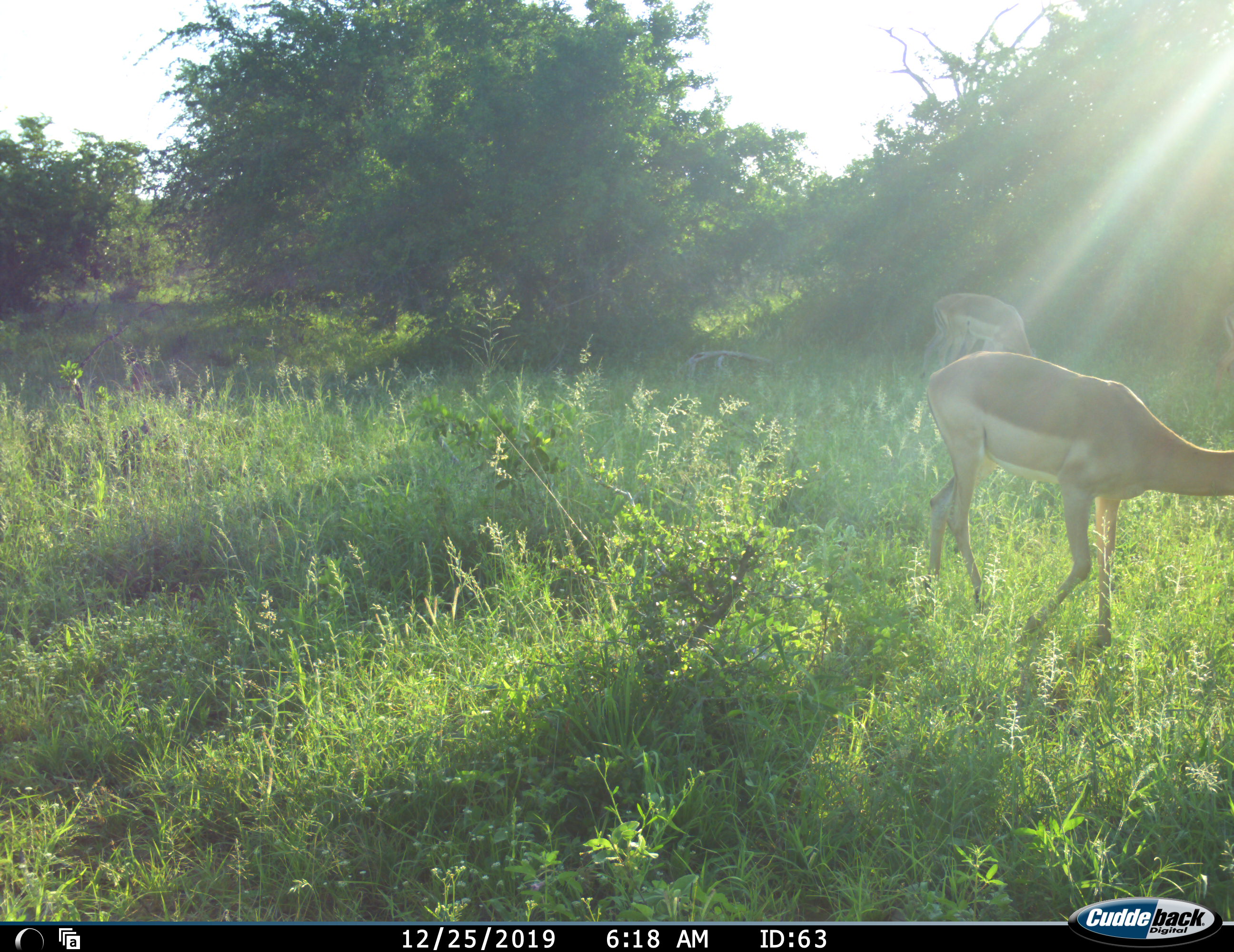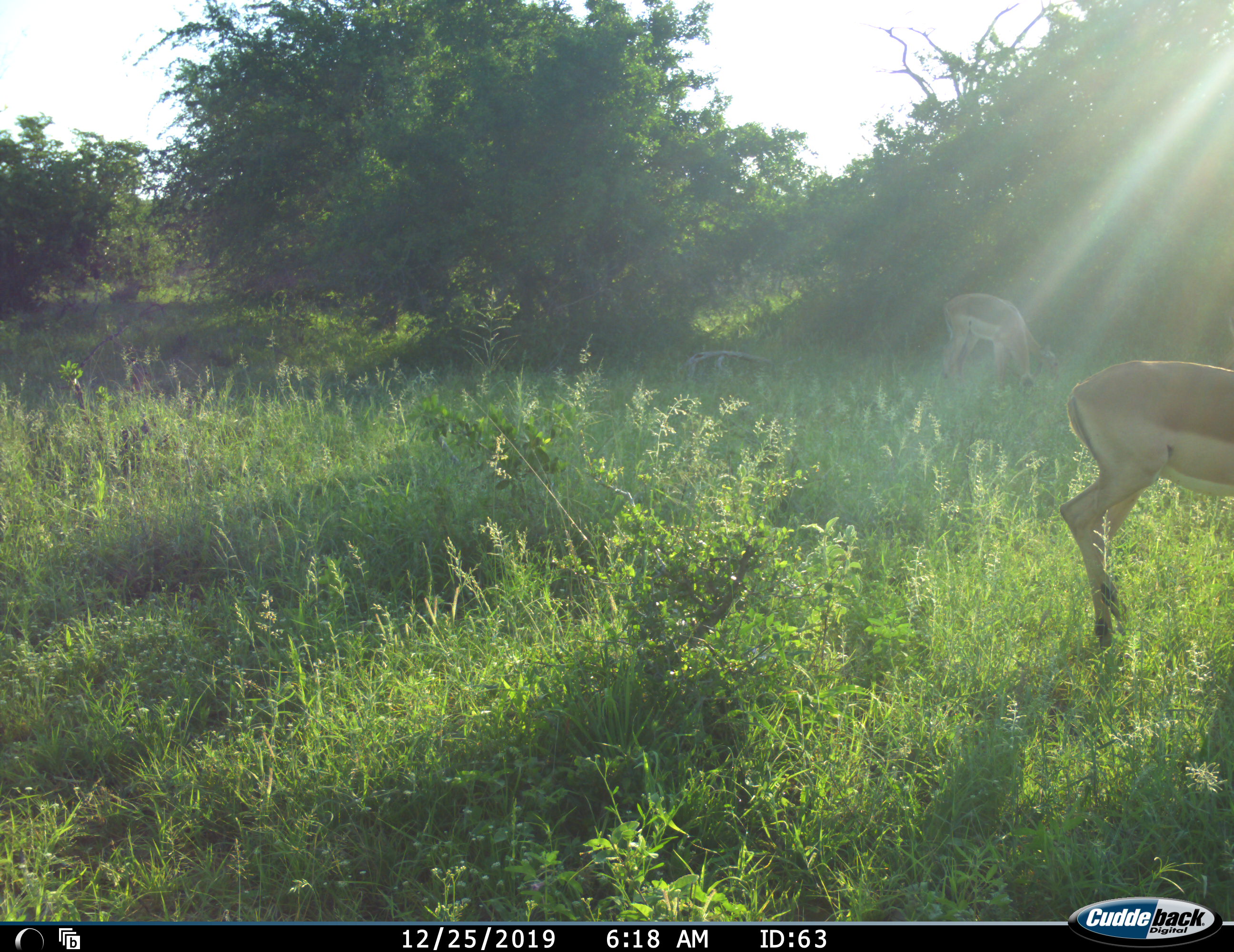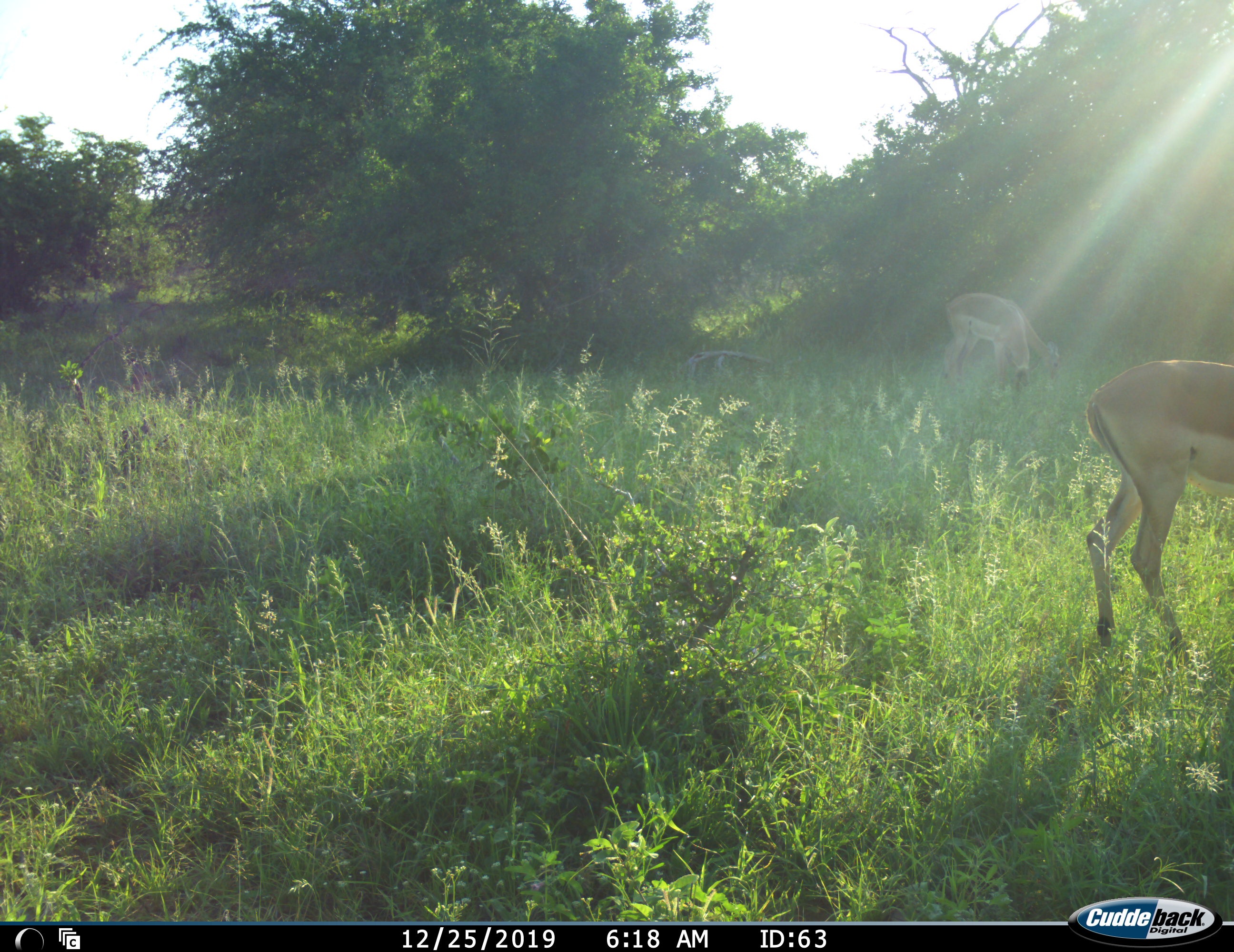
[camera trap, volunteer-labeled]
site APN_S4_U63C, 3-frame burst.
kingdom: Animalia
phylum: Chordata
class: Mammalia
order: Artiodactyla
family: Bovidae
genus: Aepyceros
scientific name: Aepyceros melampus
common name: impala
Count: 3.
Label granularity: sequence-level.